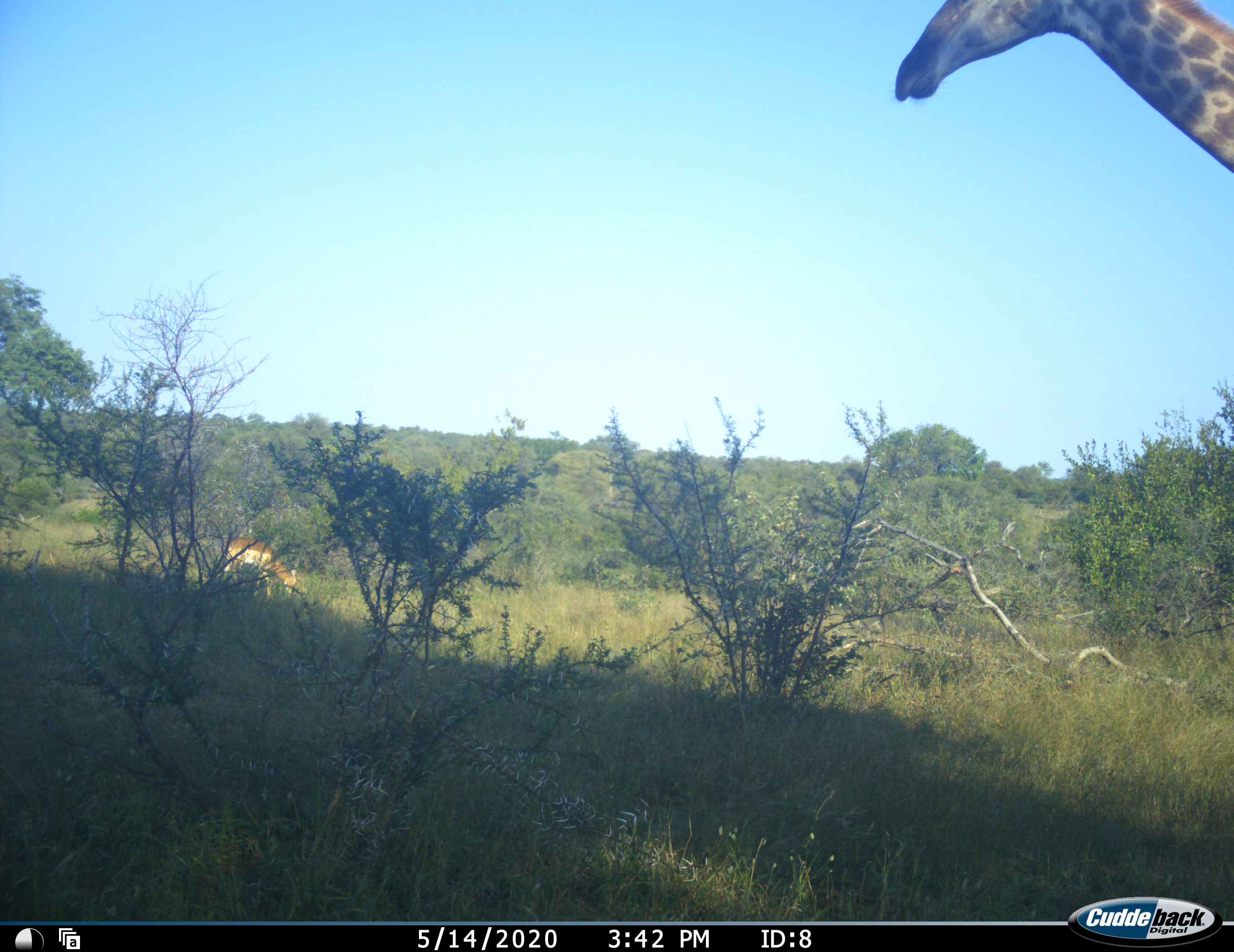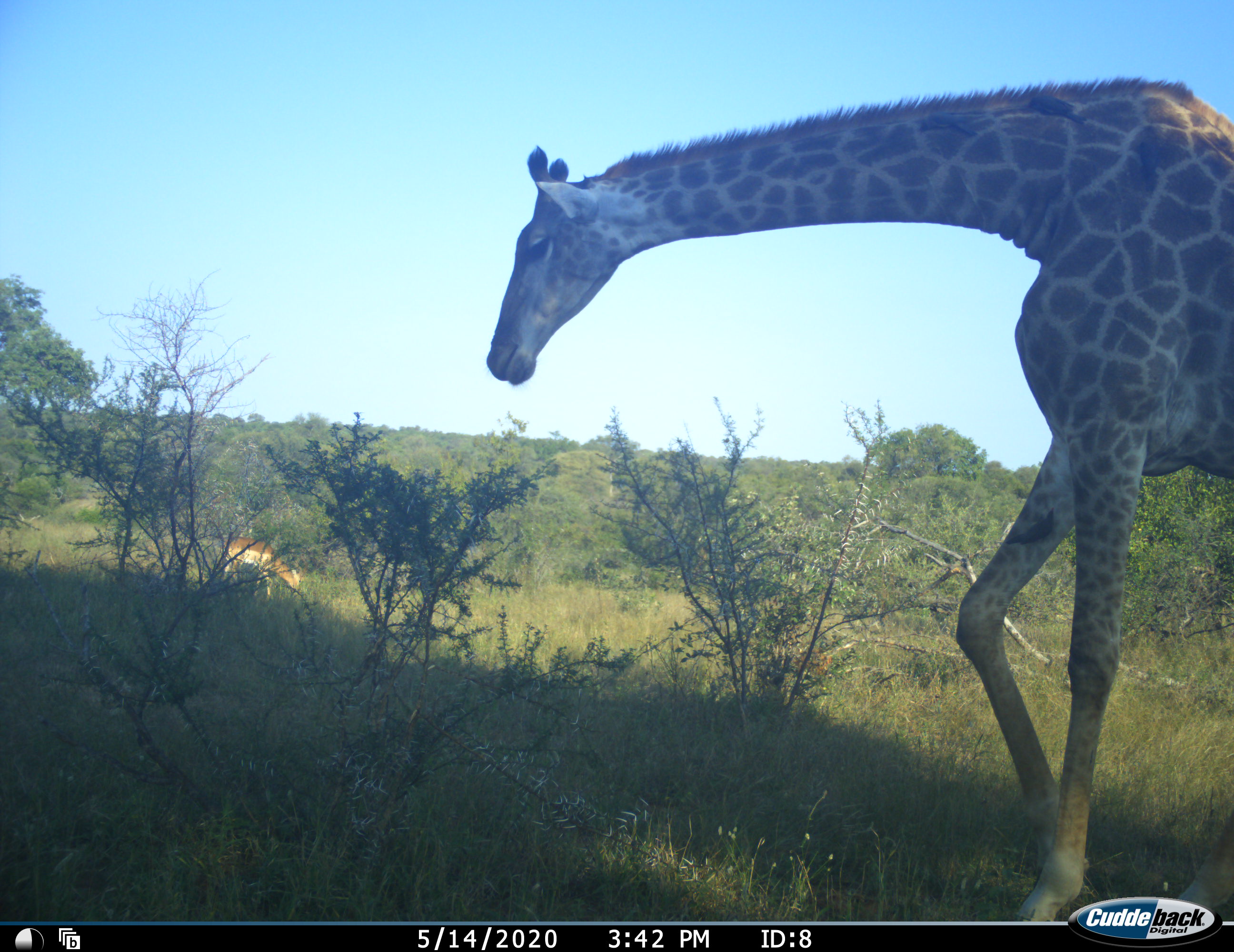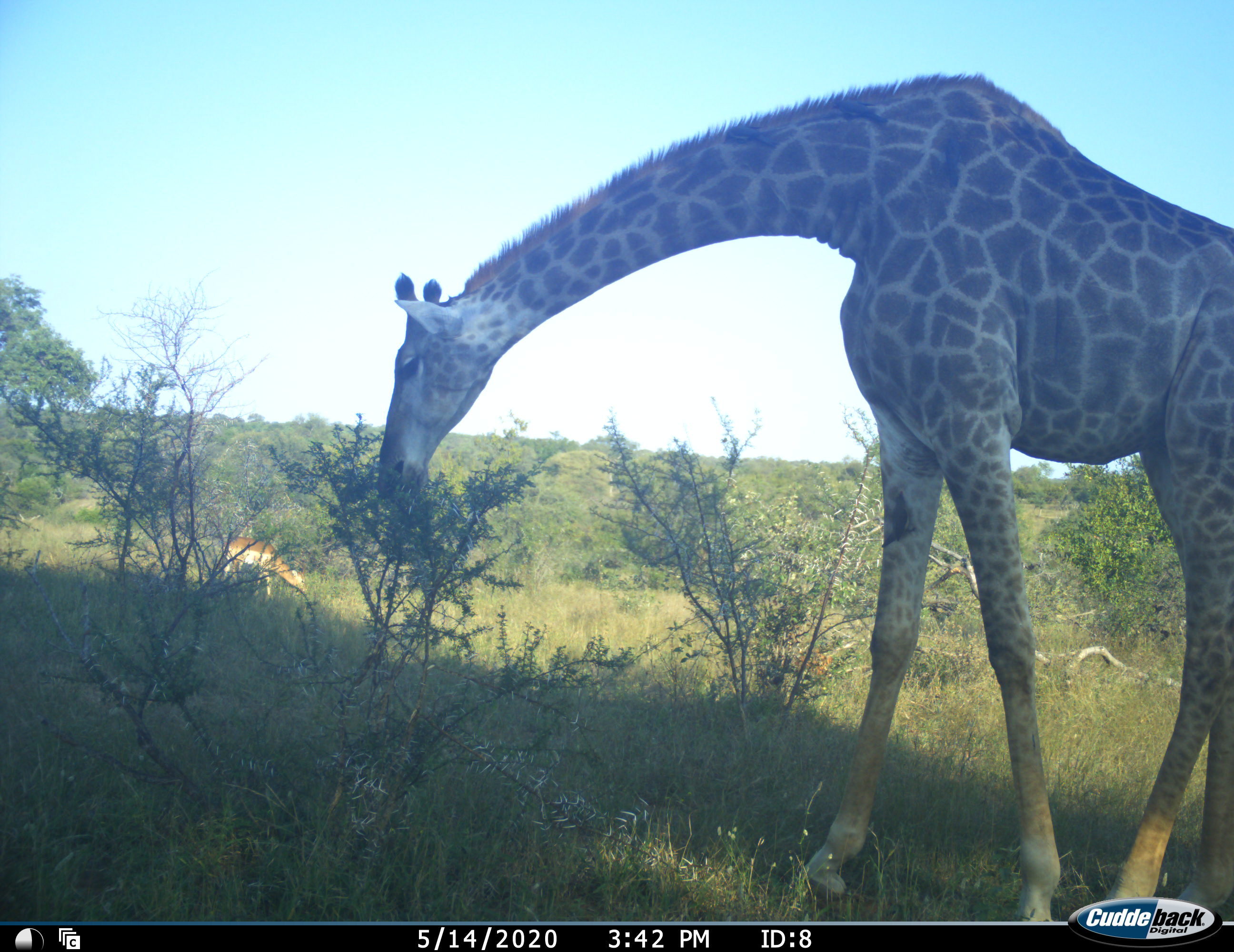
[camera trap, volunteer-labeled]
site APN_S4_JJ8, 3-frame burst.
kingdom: Animalia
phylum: Chordata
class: Mammalia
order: Artiodactyla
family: Giraffidae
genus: Giraffa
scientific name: Giraffa camelopardalis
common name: giraffe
Giraffe (Giraffa camelopardalis), count 1. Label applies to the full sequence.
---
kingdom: Animalia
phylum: Chordata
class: Mammalia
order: Artiodactyla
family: Bovidae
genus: Aepyceros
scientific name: Aepyceros melampus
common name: impala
Impala (Aepyceros melampus), count 1. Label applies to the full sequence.